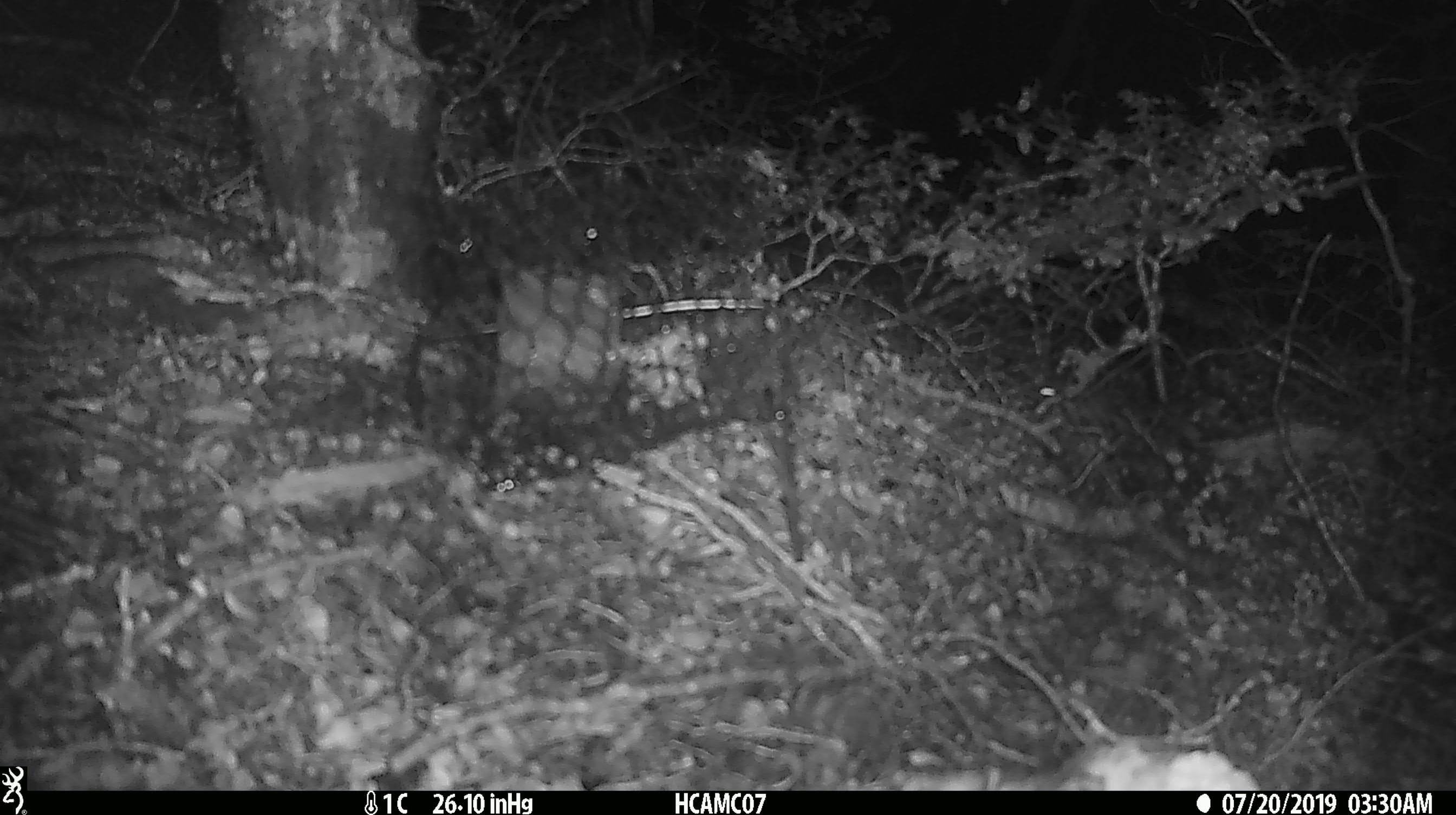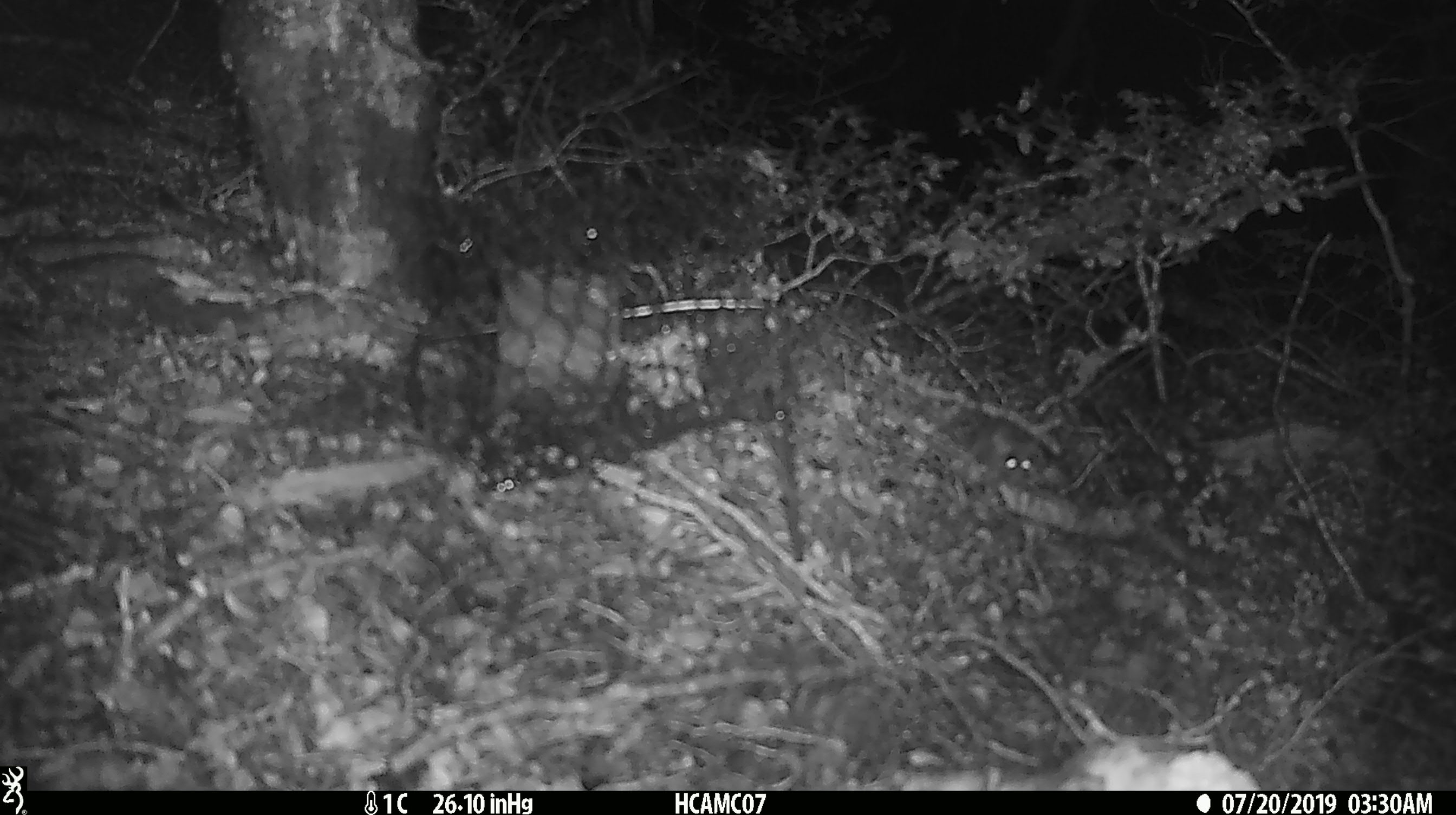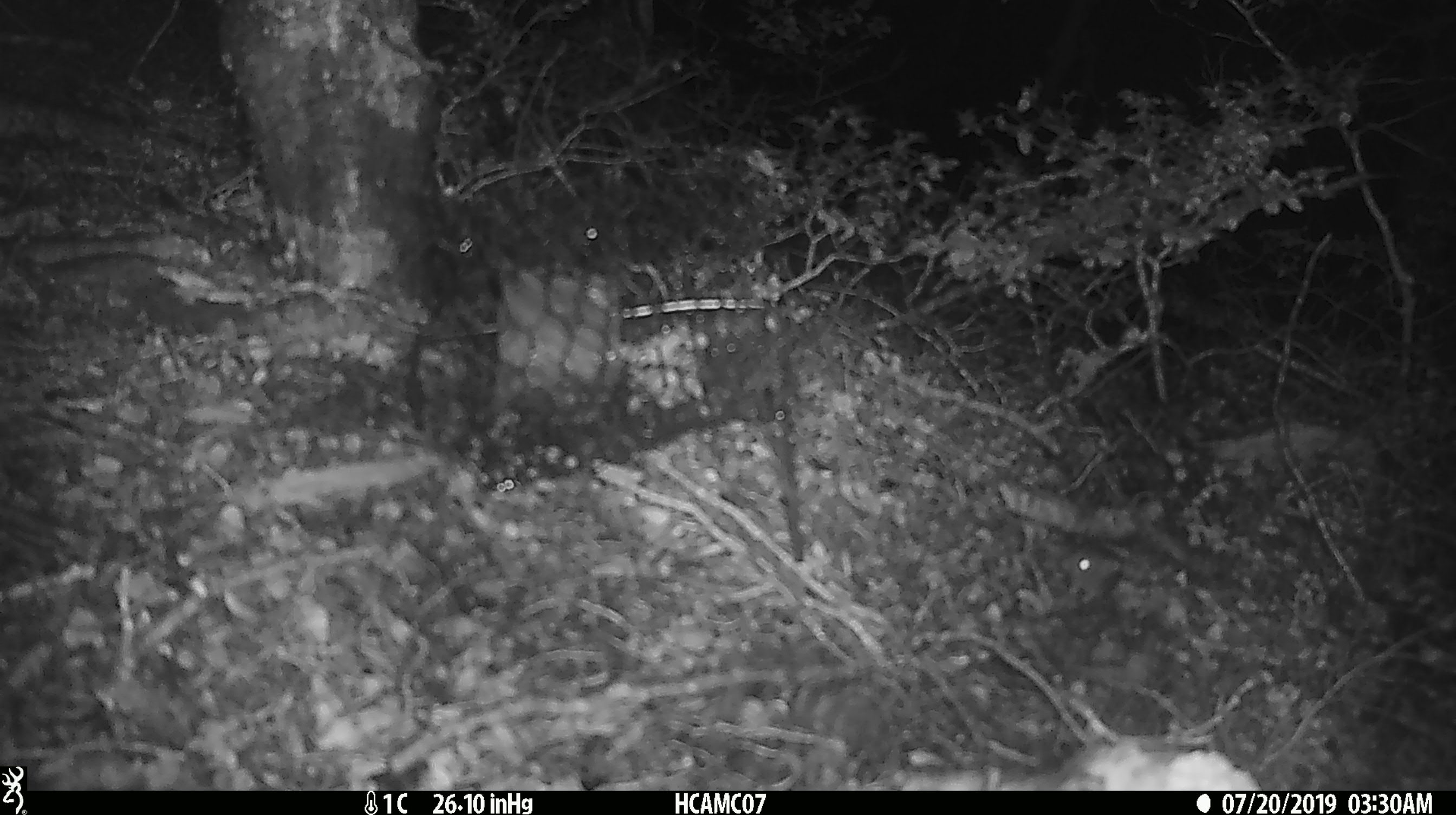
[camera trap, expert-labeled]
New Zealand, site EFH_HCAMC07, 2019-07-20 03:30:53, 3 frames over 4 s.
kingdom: Animalia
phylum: Chordata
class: Mammalia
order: Rodentia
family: Muridae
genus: Mus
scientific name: Mus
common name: mouse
Mouse (Mus).